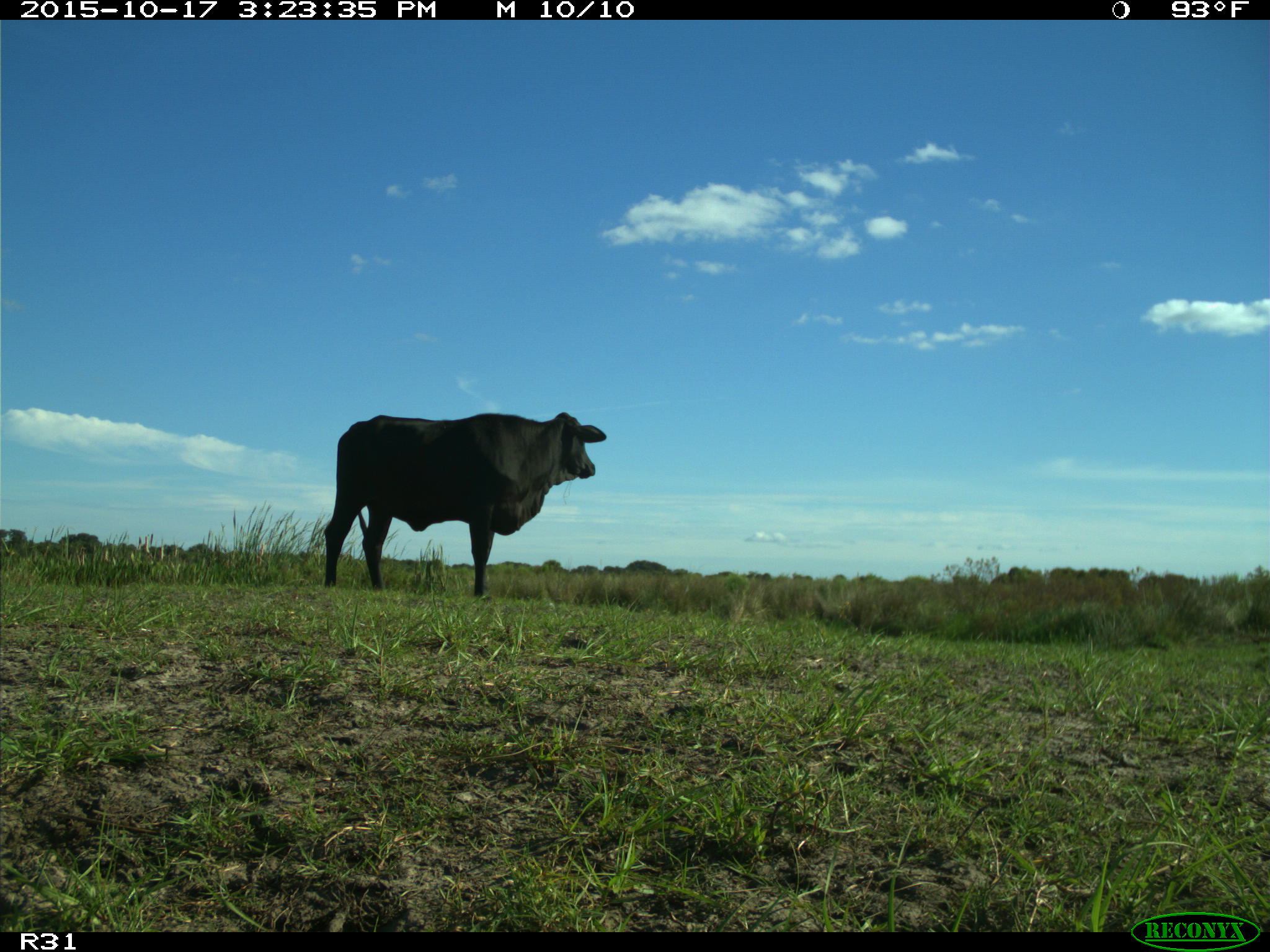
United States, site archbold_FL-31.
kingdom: Animalia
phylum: Chordata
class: Mammalia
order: Artiodactyla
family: Bovidae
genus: Bos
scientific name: Bos taurus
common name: domestic cow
Bos taurus (domestic cow).